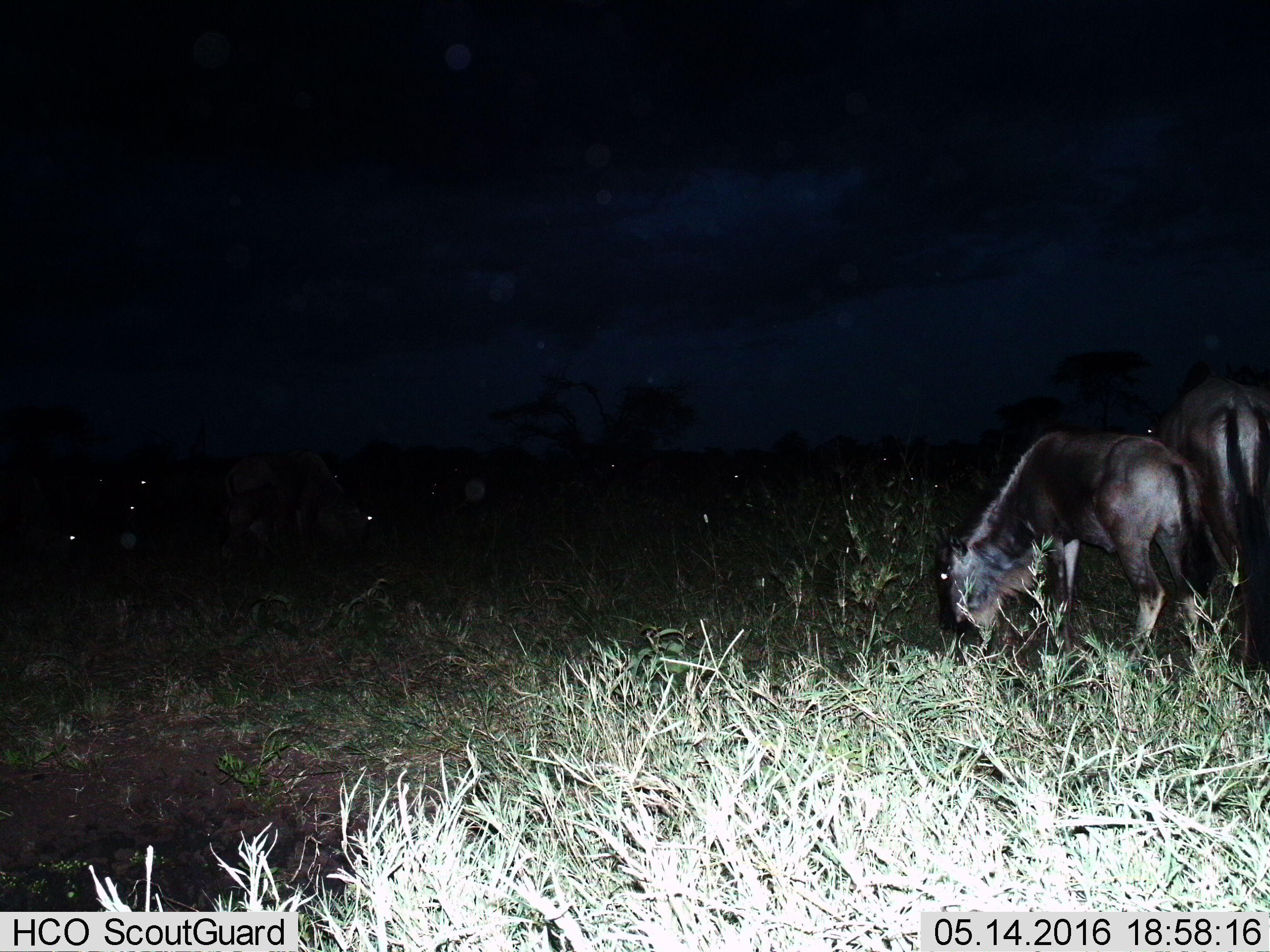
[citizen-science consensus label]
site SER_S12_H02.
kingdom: Animalia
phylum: Chordata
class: Mammalia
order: Artiodactyla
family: Bovidae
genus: Connochaetes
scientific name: Connochaetes taurinus taurinus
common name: blue wildebeest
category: wildebeestblue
Wildebeestblue (blue wildebeest) (Connochaetes taurinus taurinus), count 2. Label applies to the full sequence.